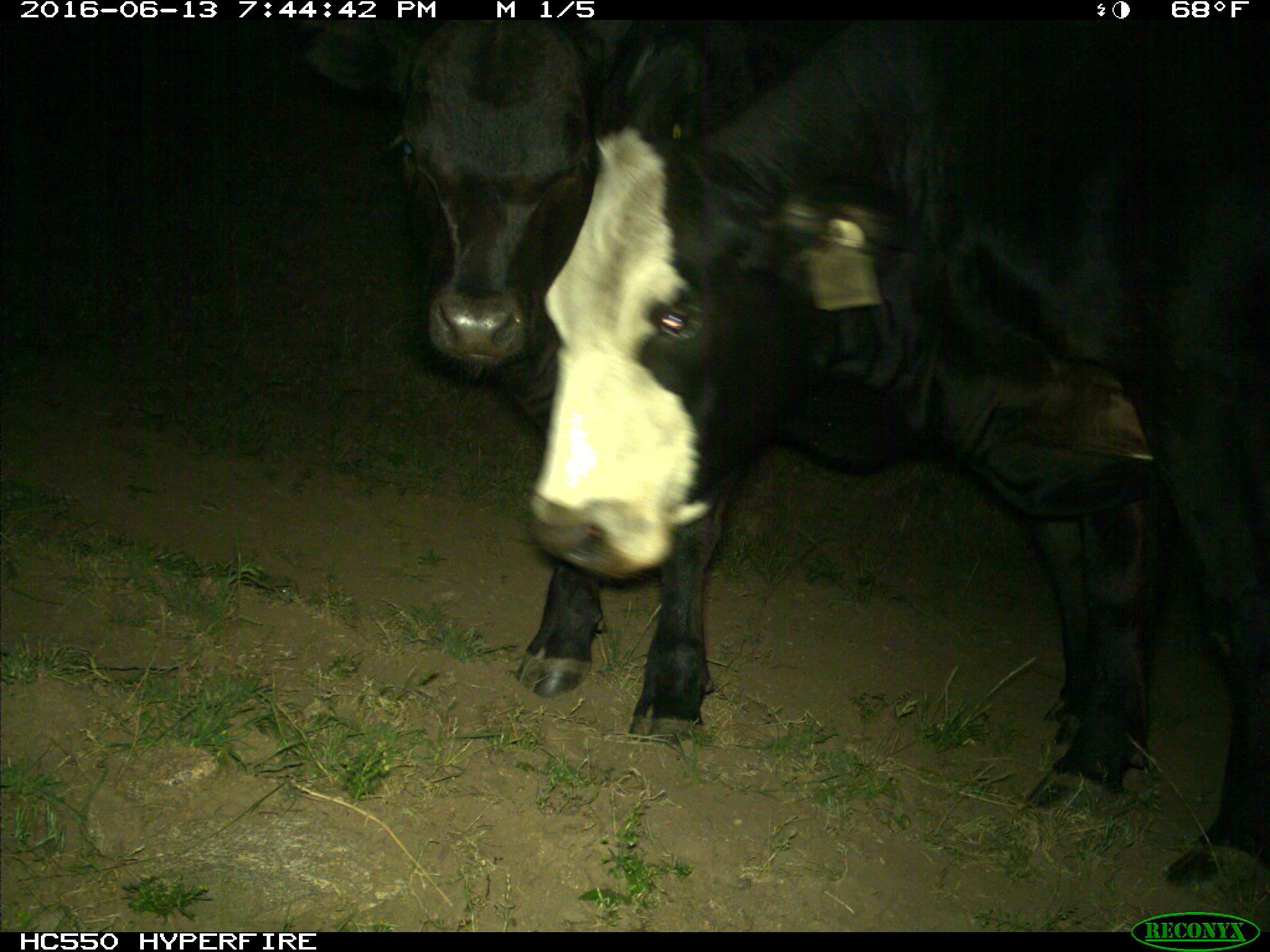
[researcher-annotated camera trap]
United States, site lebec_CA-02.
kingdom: Animalia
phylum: Chordata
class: Mammalia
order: Artiodactyla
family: Bovidae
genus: Bos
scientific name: Bos taurus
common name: domestic cow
Bos taurus (domestic cow).